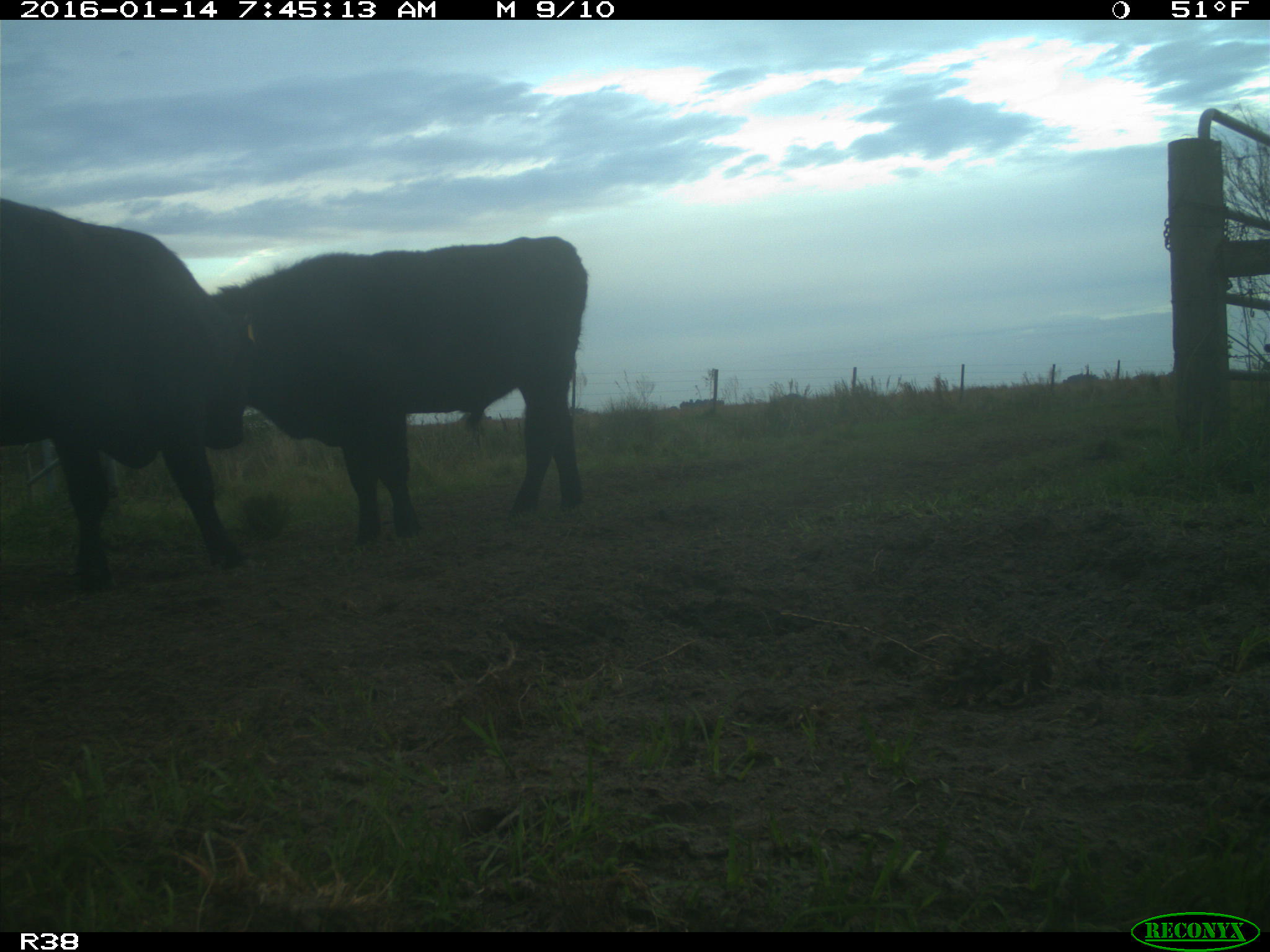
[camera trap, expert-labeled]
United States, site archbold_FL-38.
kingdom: Animalia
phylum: Chordata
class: Mammalia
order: Artiodactyla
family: Bovidae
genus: Bos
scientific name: Bos taurus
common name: domestic cow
Bos taurus (domestic cow).